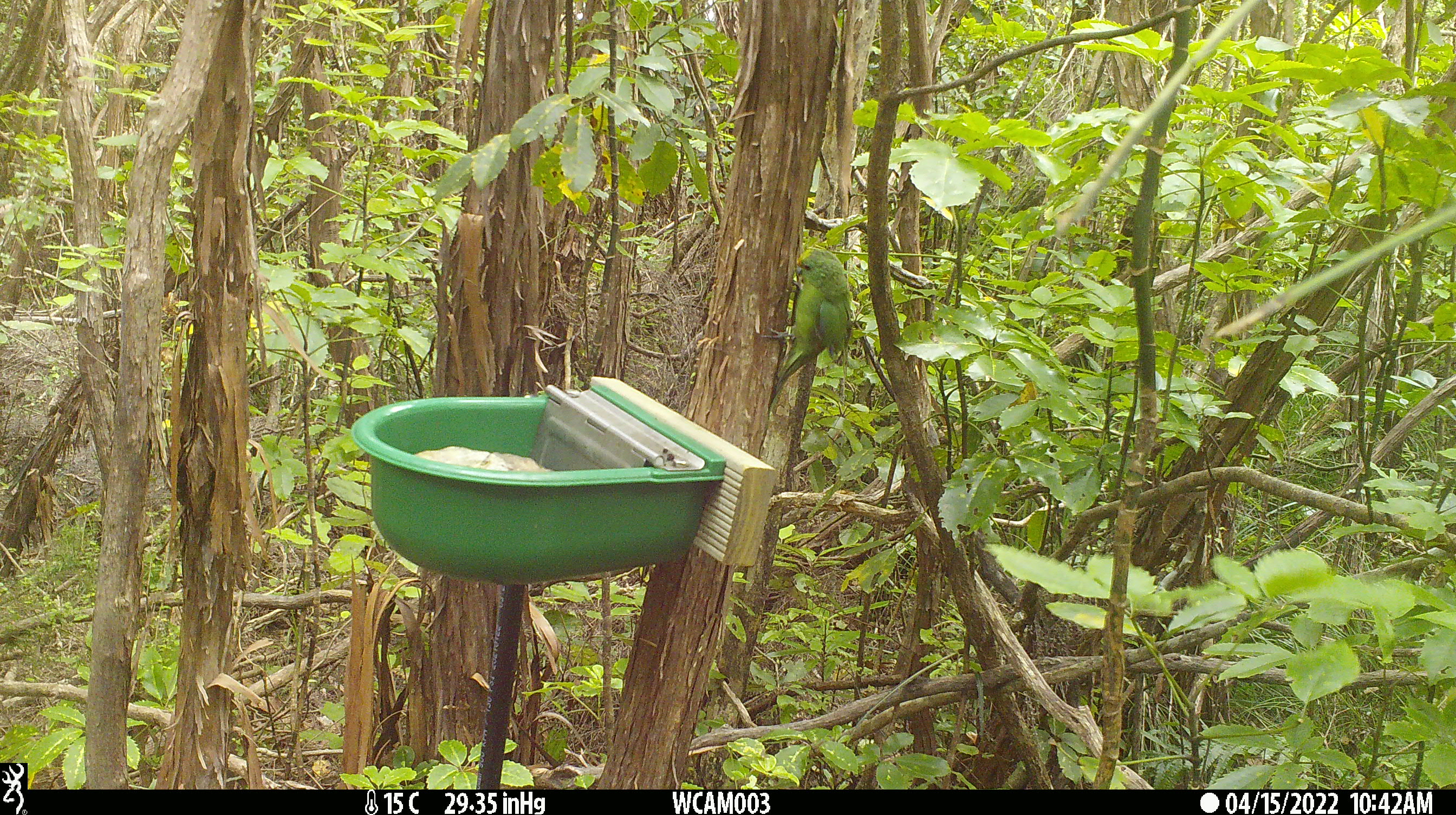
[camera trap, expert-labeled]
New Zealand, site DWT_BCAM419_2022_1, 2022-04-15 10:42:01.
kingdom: Animalia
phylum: Chordata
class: Aves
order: Psittaciformes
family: Psittaculidae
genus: Cyanoramphus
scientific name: Cyanoramphus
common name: parakeet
Parakeet (Cyanoramphus).